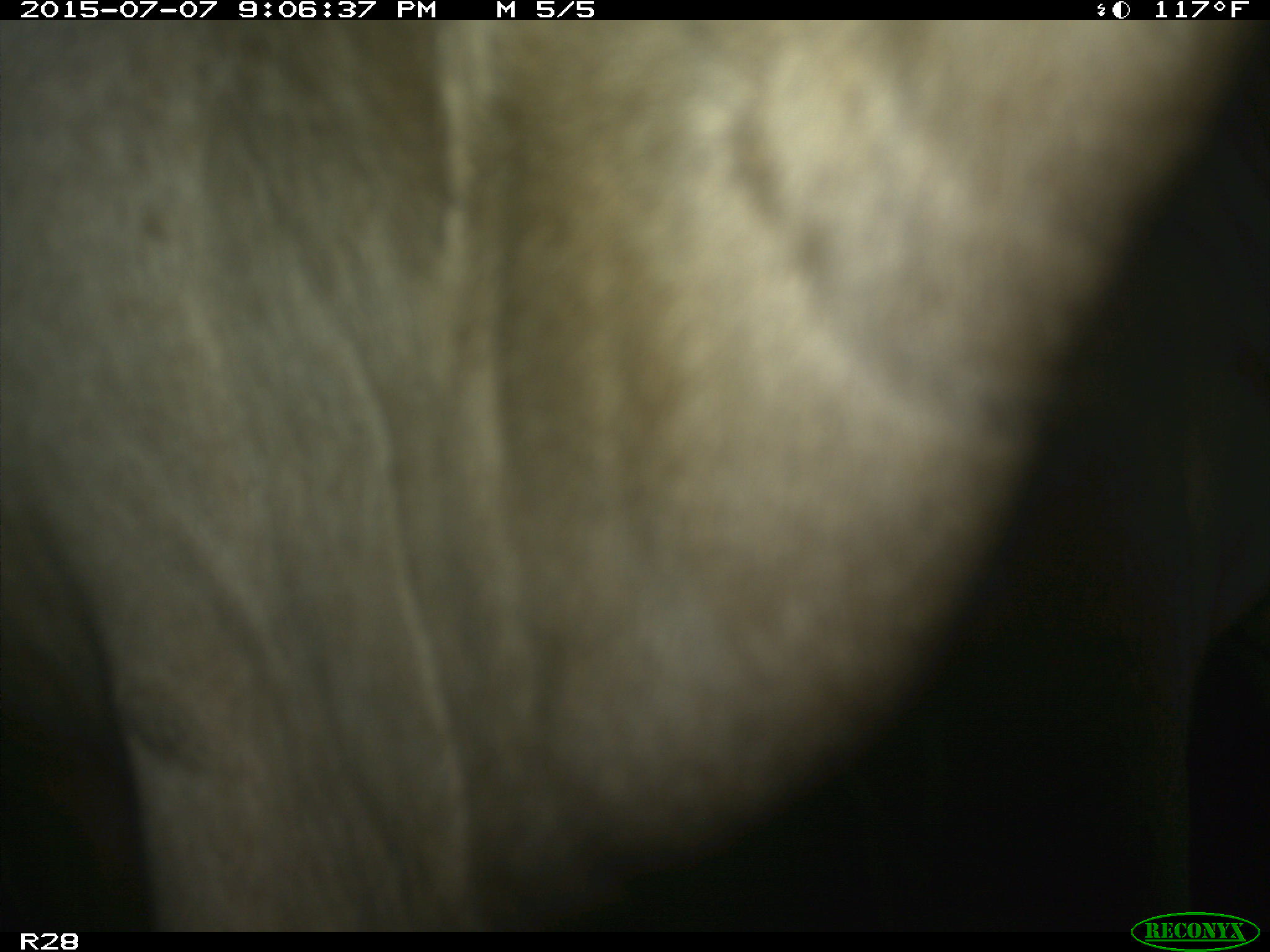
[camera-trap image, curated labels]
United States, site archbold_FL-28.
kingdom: Animalia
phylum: Chordata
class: Mammalia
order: Artiodactyla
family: Bovidae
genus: Bos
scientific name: Bos taurus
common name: domestic cow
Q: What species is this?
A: Bos taurus (domestic cow).